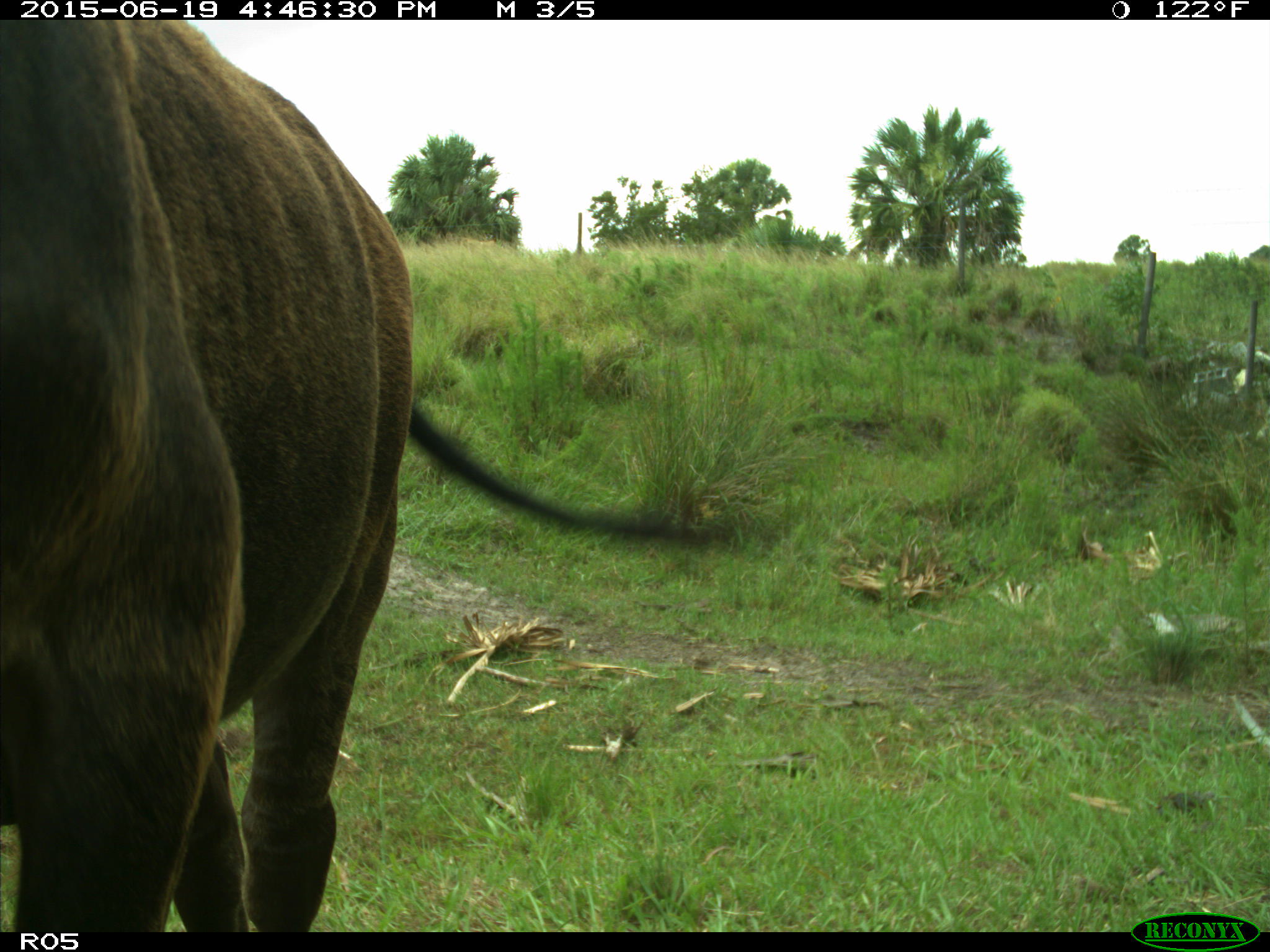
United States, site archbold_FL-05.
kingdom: Animalia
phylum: Chordata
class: Mammalia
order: Artiodactyla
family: Bovidae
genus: Bos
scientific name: Bos taurus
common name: domestic cow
Bos taurus (domestic cow).